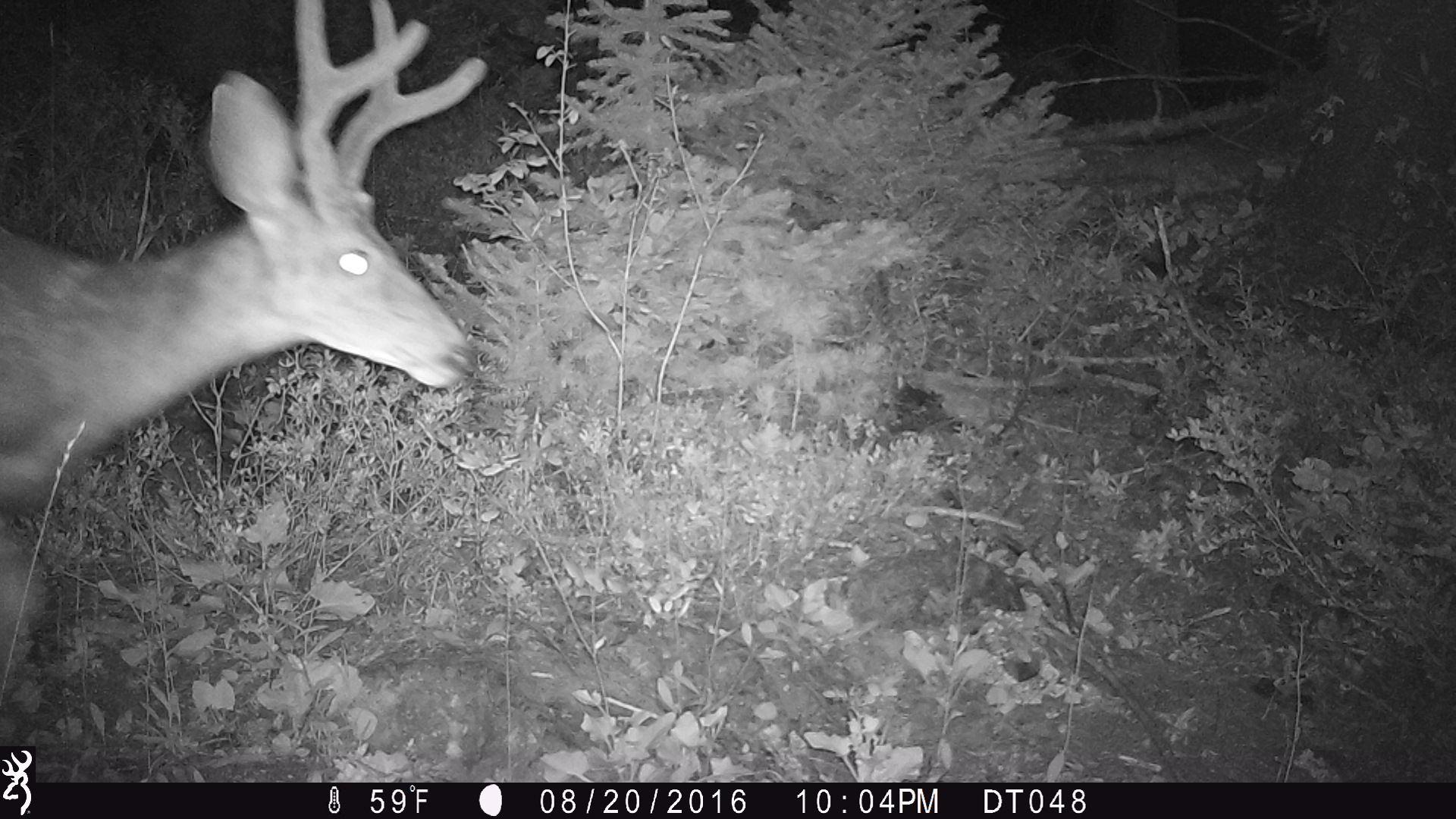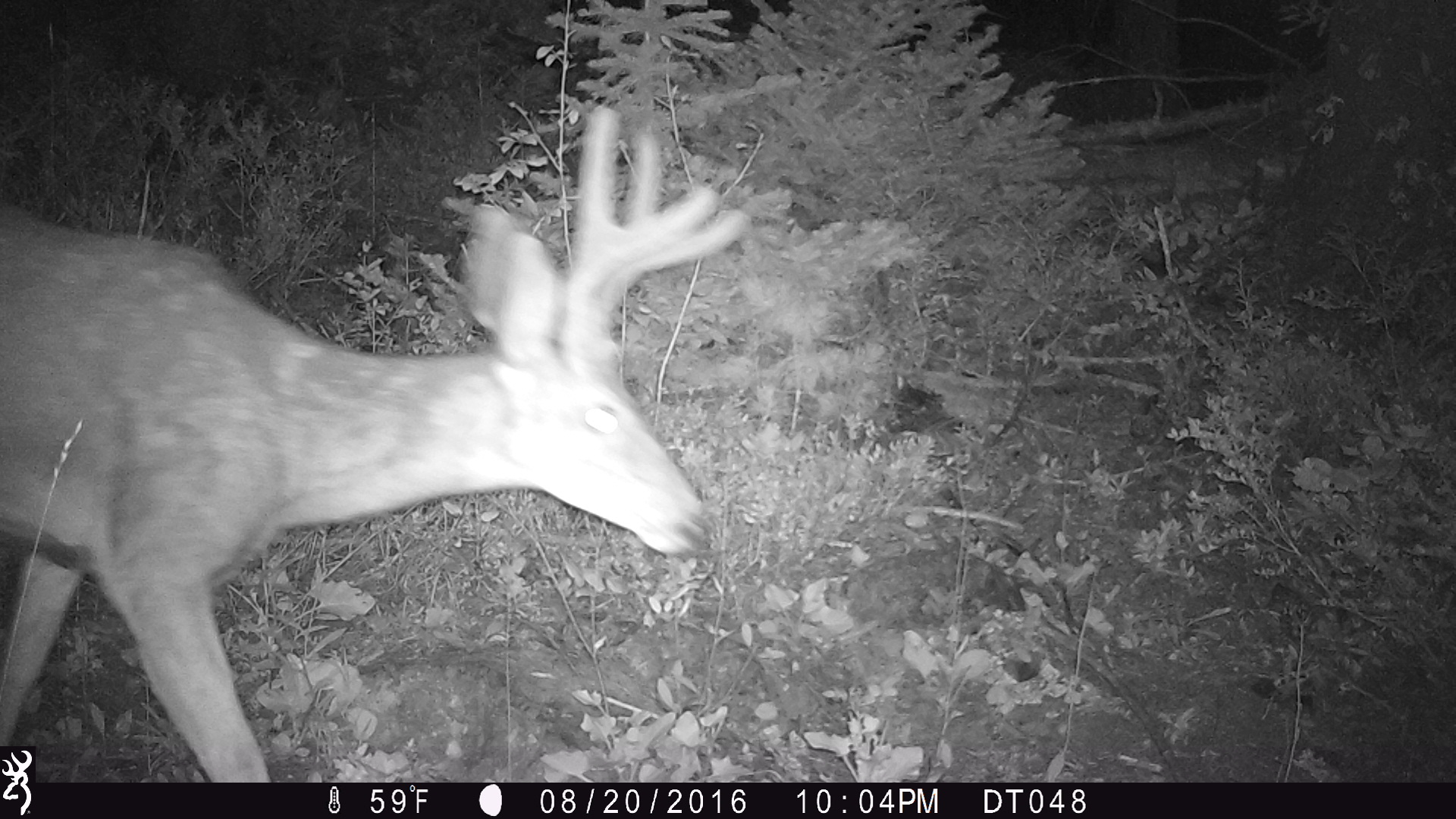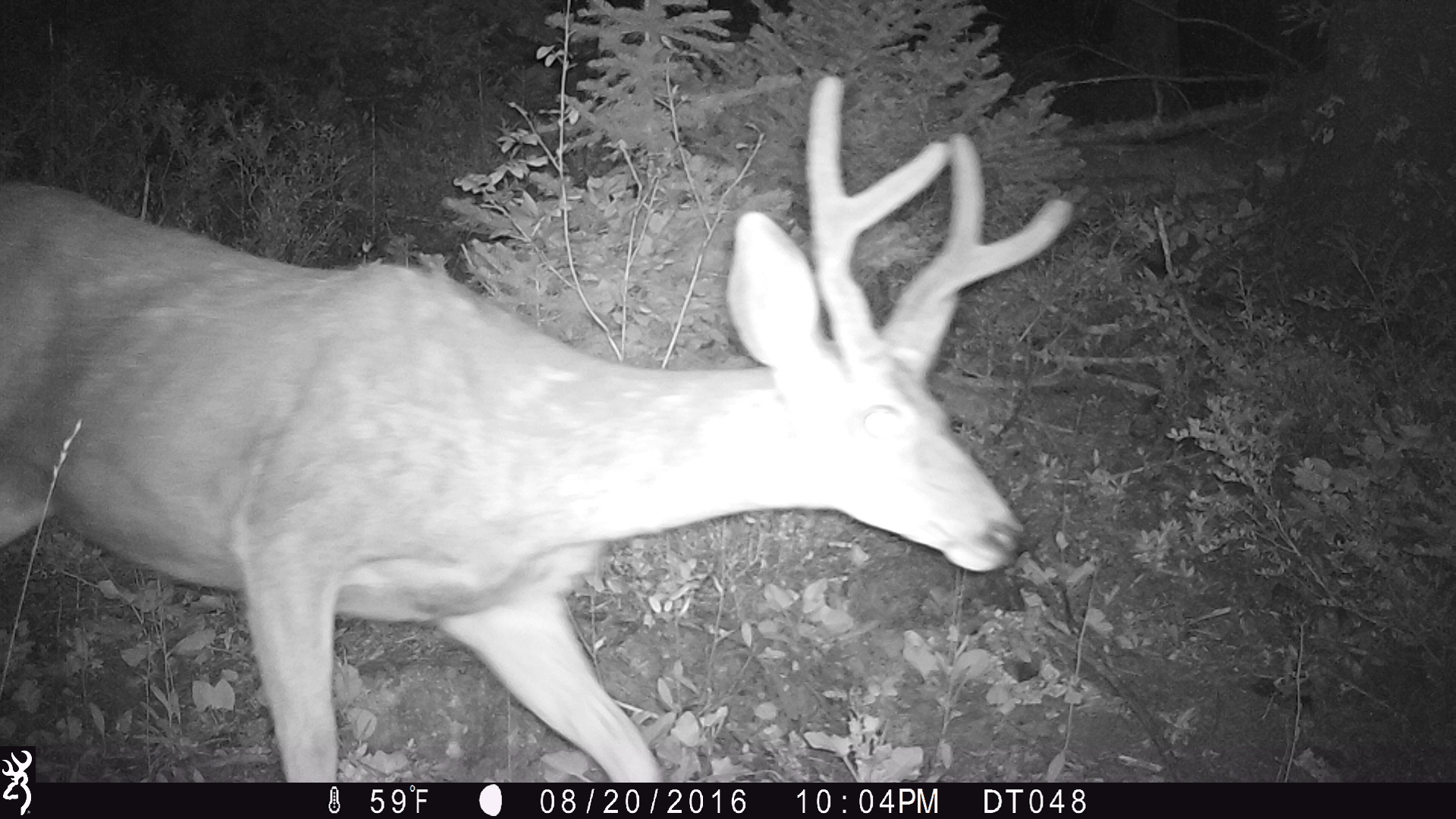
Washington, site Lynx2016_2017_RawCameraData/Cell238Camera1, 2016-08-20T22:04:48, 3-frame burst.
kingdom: Animalia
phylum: Chordata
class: Mammalia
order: Artiodactyla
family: Cervidae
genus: Odocoileus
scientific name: Odocoileus hemionus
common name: mule deer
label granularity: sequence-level